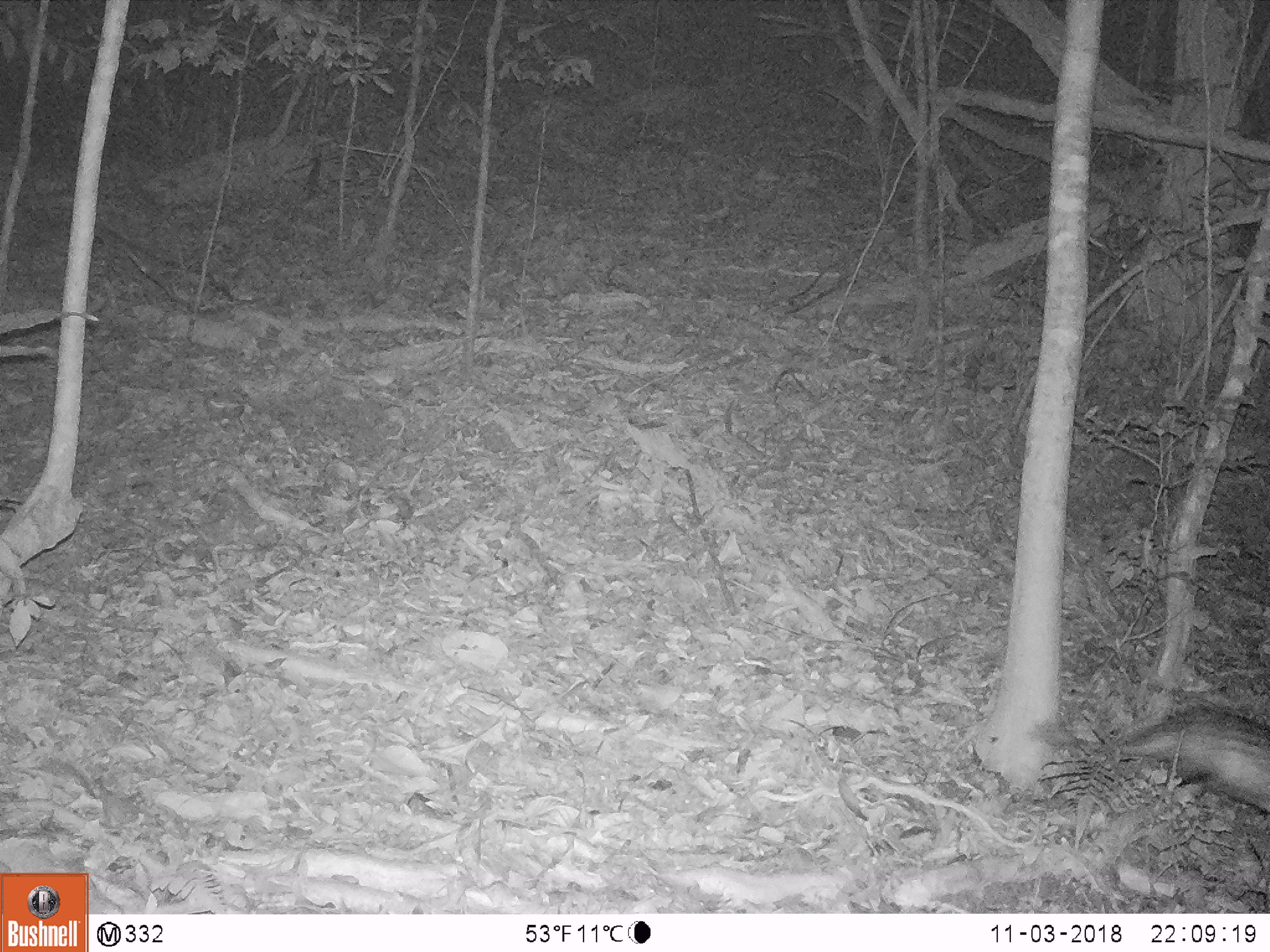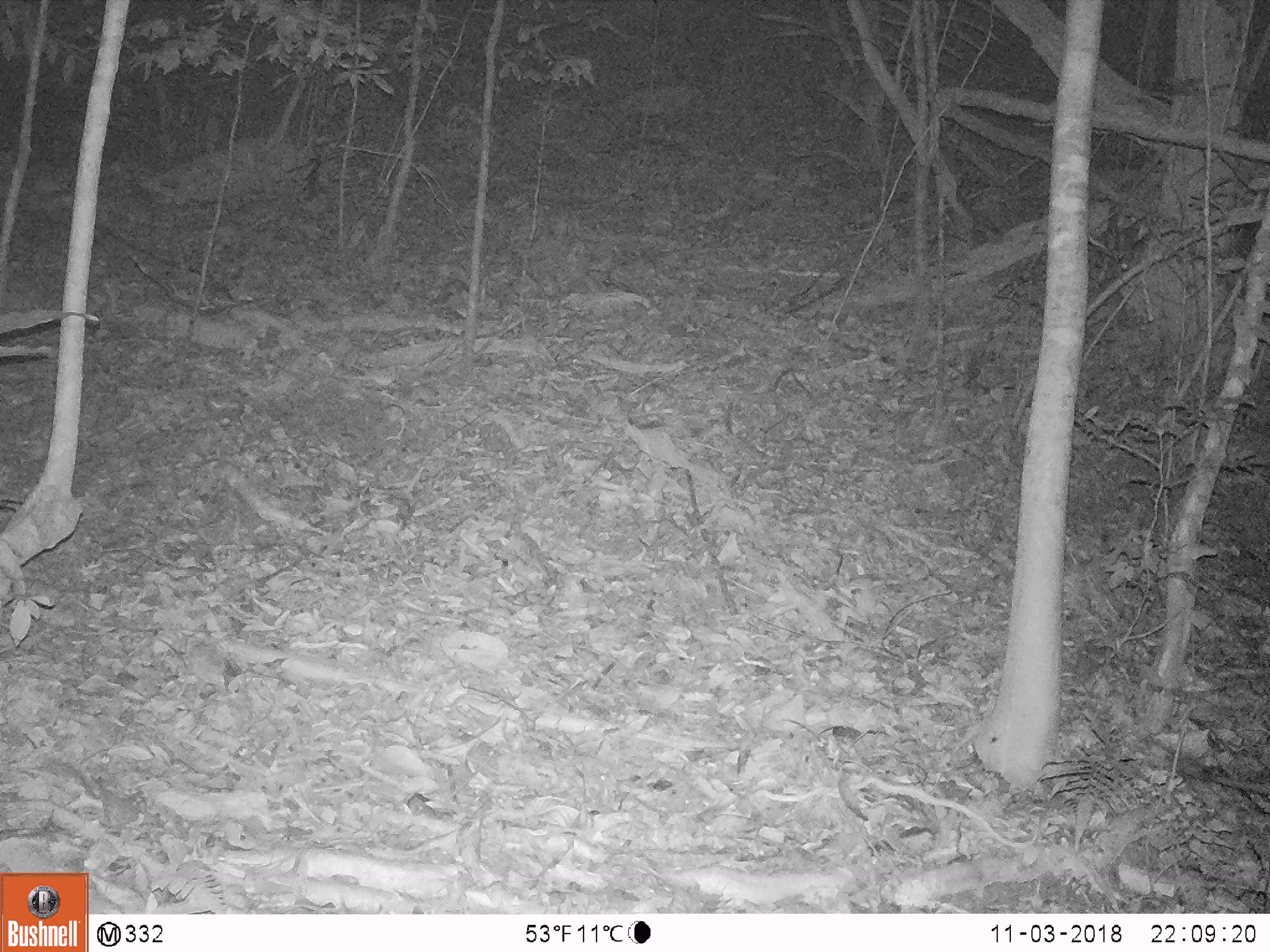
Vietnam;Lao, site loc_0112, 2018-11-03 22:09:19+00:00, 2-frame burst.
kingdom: Animalia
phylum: Chordata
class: Mammalia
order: Rodentia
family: Hystricidae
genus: Atherurus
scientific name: Atherurus macrourus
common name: asiatic brush-tailed porcupine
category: asiatic brush tailed porcupine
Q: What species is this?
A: Asiatic brush tailed porcupine (asiatic brush-tailed porcupine) (Atherurus macrourus).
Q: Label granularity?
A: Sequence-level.